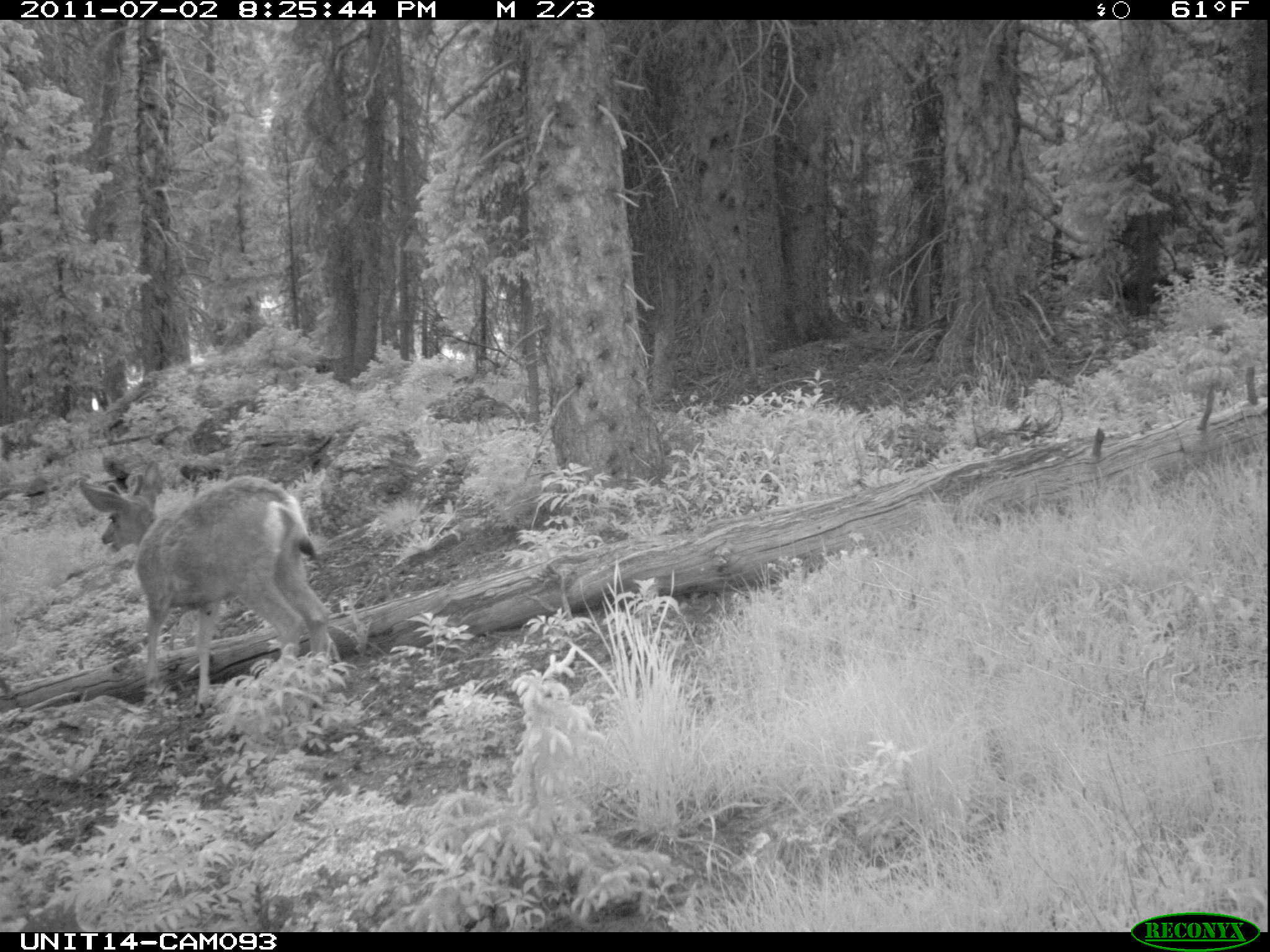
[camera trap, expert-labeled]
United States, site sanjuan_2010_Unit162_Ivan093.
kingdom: Animalia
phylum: Chordata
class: Mammalia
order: Artiodactyla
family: Cervidae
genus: Odocoileus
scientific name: Odocoileus hemionus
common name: mule deer